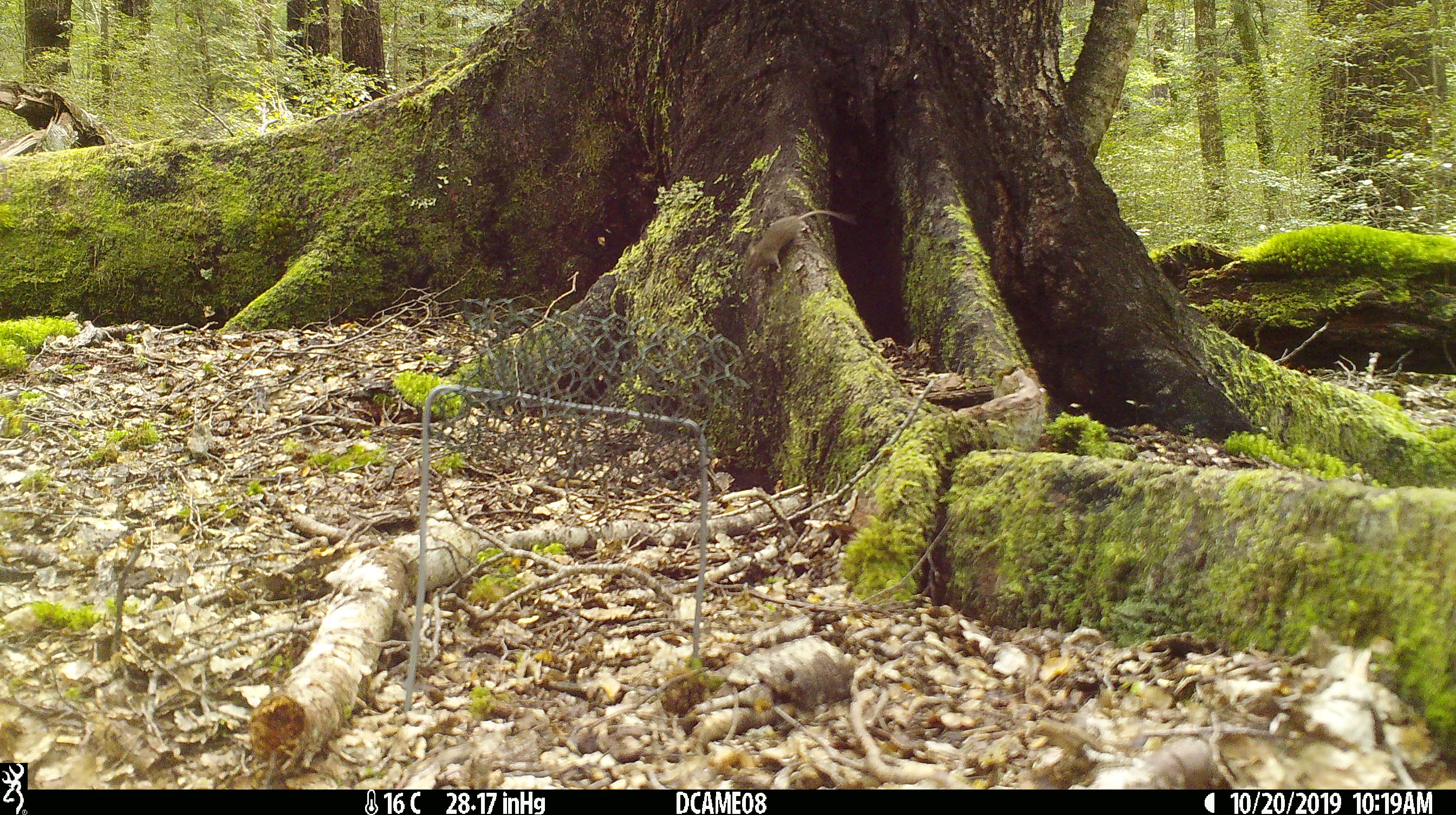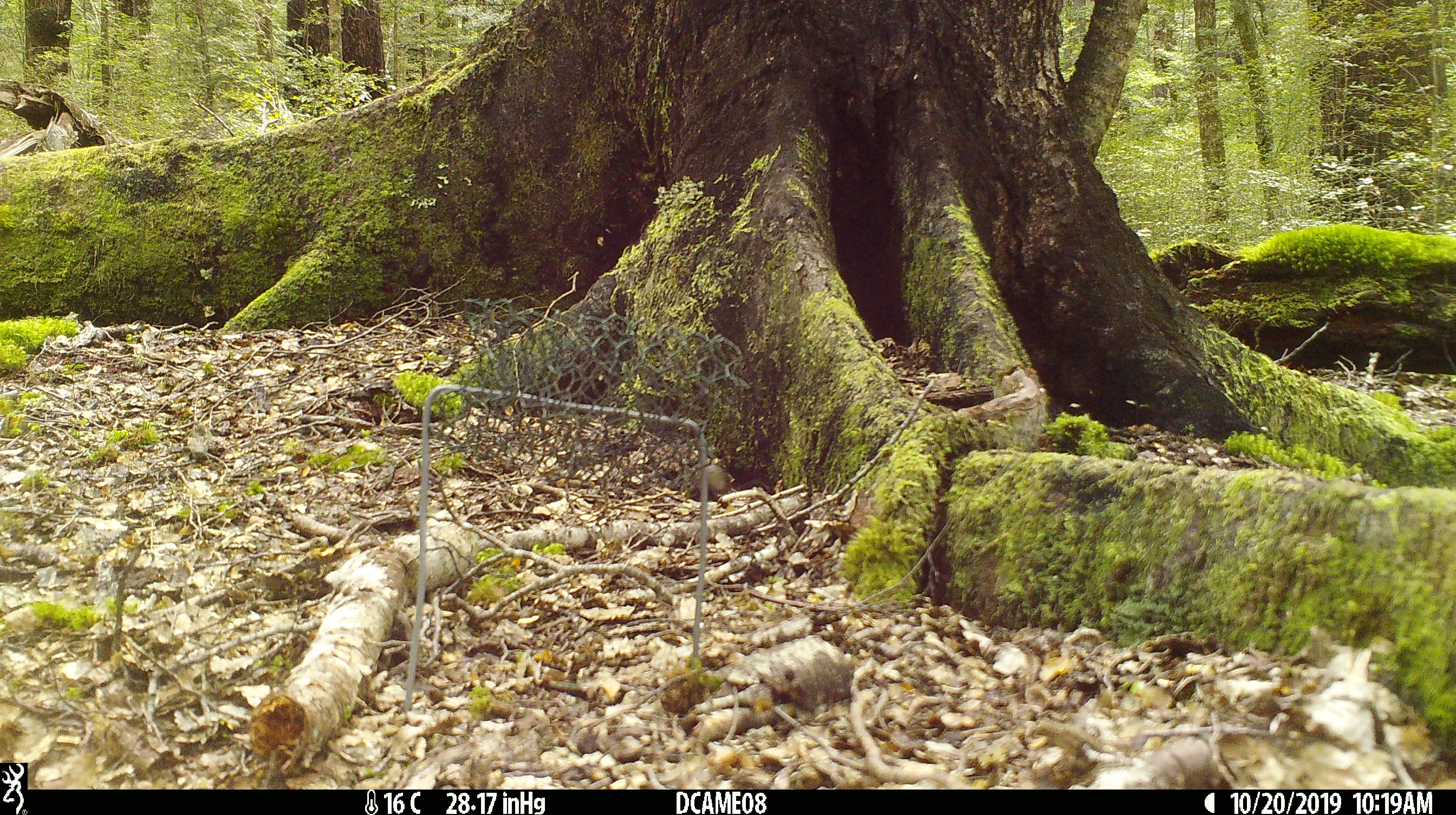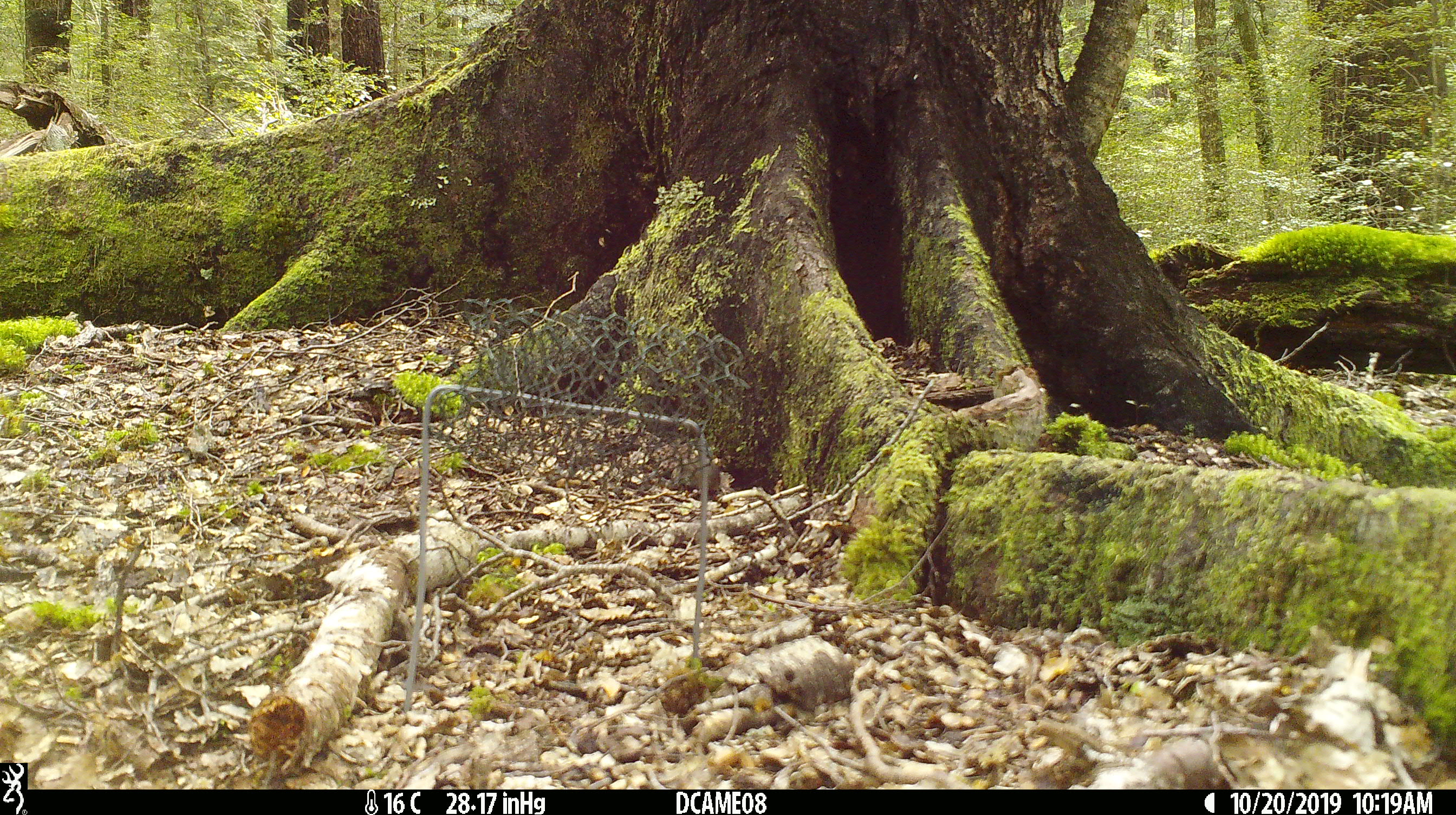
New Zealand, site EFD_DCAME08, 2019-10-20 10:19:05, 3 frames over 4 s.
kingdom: Animalia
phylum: Chordata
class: Mammalia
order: Rodentia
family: Muridae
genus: Mus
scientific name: Mus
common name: mouse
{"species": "mouse (Mus)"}